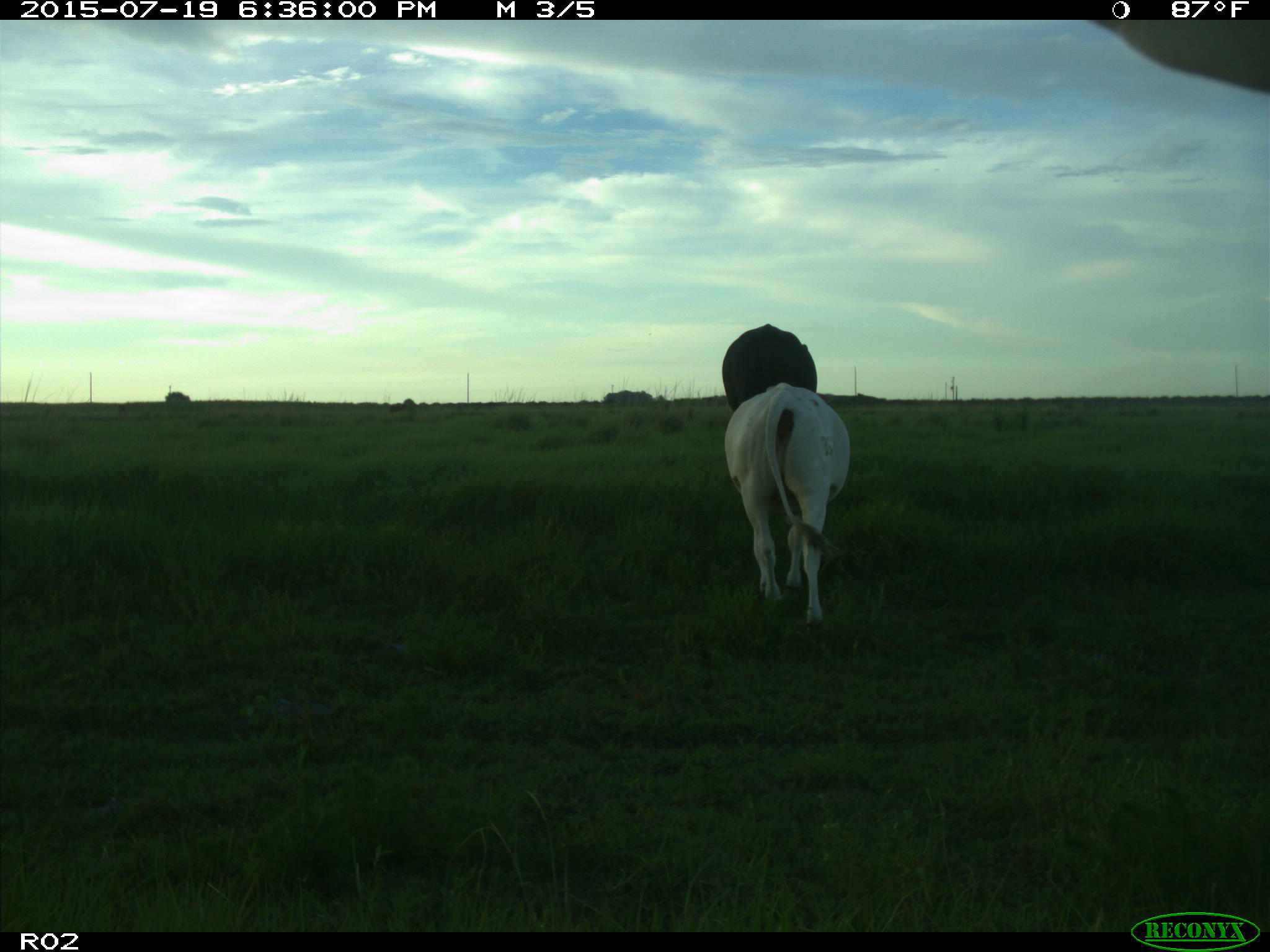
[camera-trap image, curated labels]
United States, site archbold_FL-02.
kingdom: Animalia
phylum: Chordata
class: Mammalia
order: Artiodactyla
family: Bovidae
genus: Bos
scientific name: Bos taurus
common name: domestic cow